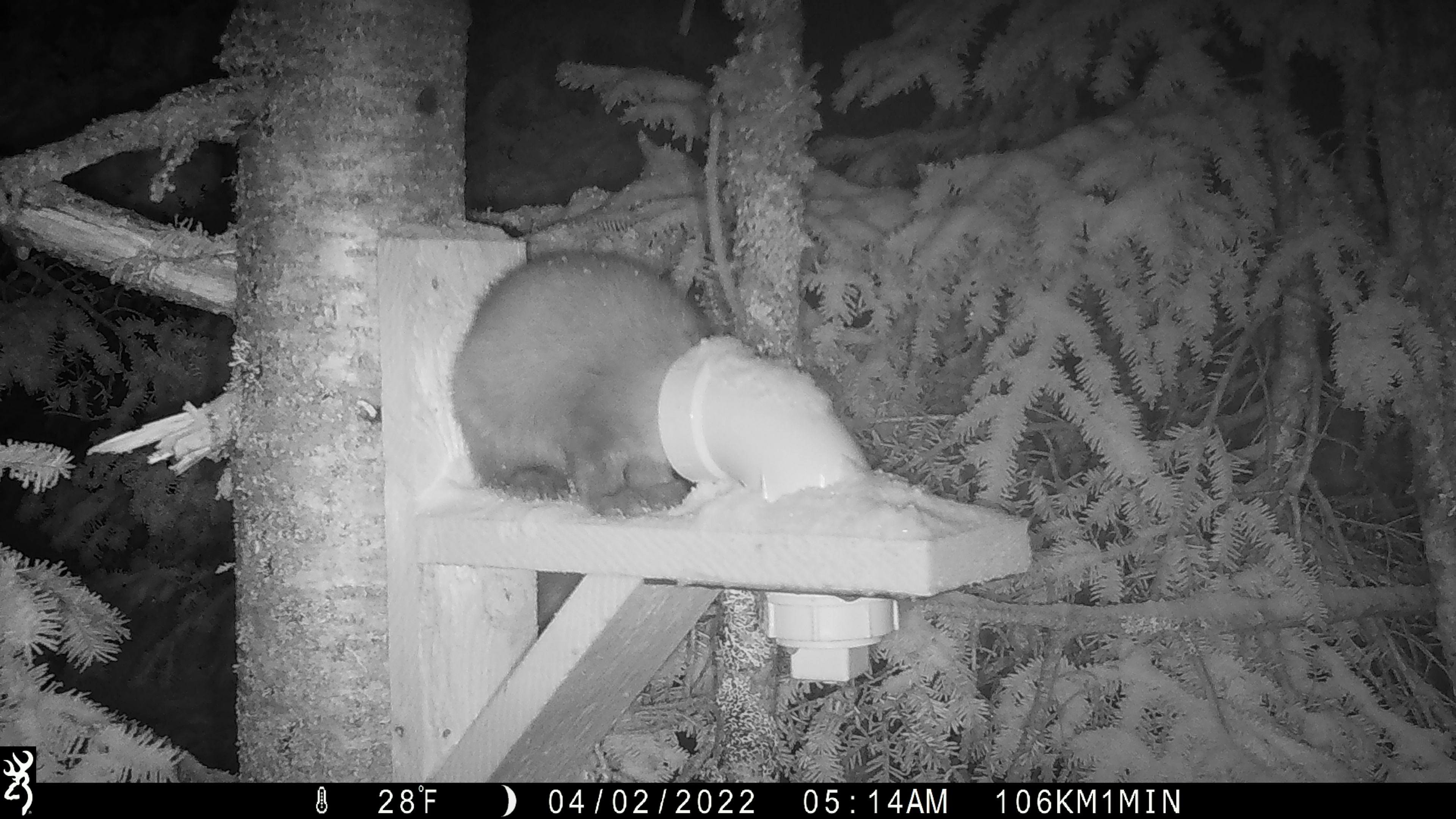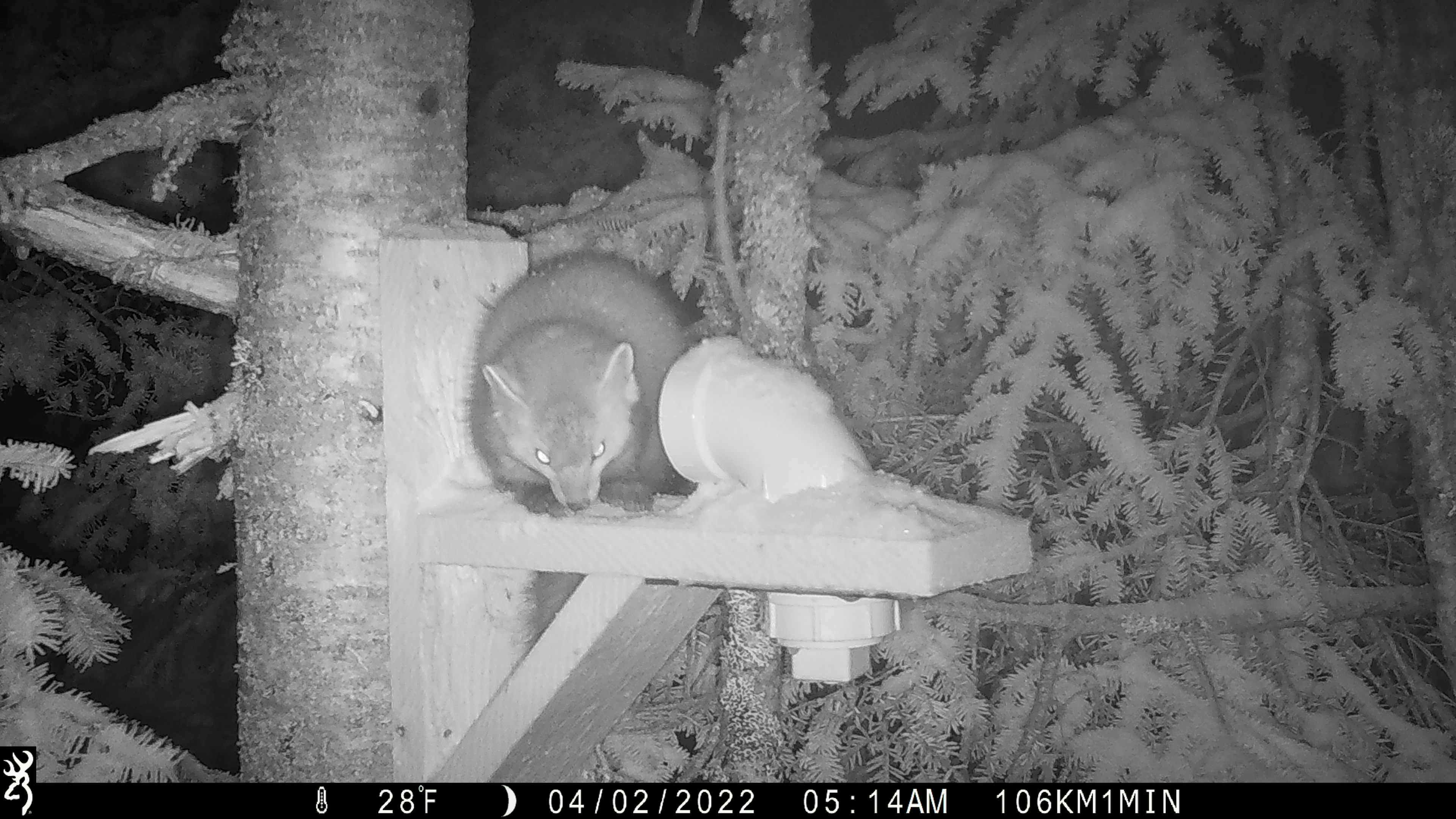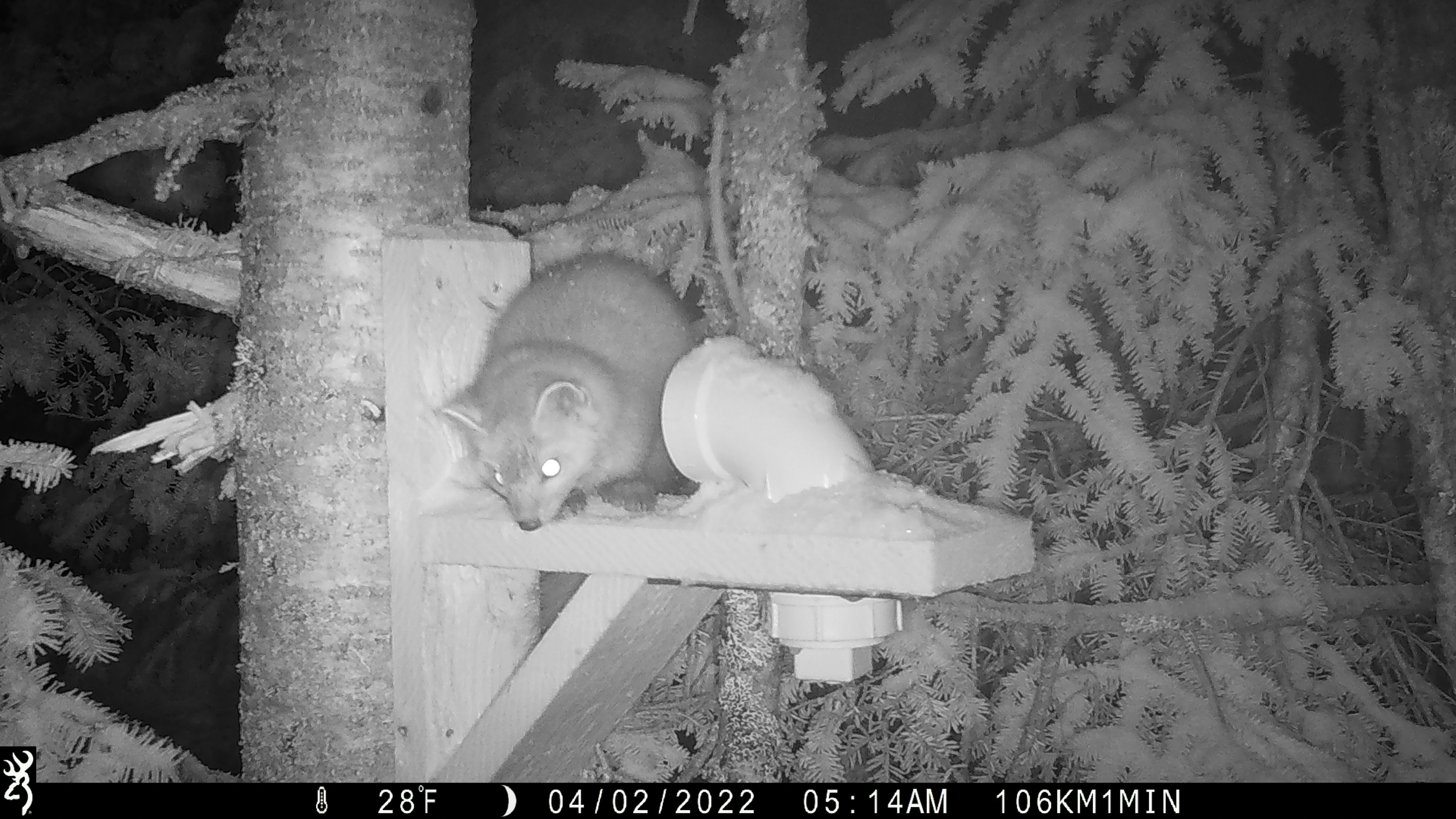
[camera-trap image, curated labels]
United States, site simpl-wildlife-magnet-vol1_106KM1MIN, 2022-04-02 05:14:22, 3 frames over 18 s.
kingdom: Animalia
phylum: Chordata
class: Mammalia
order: Carnivora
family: Mustelidae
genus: Martes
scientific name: Martes americana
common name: american marten